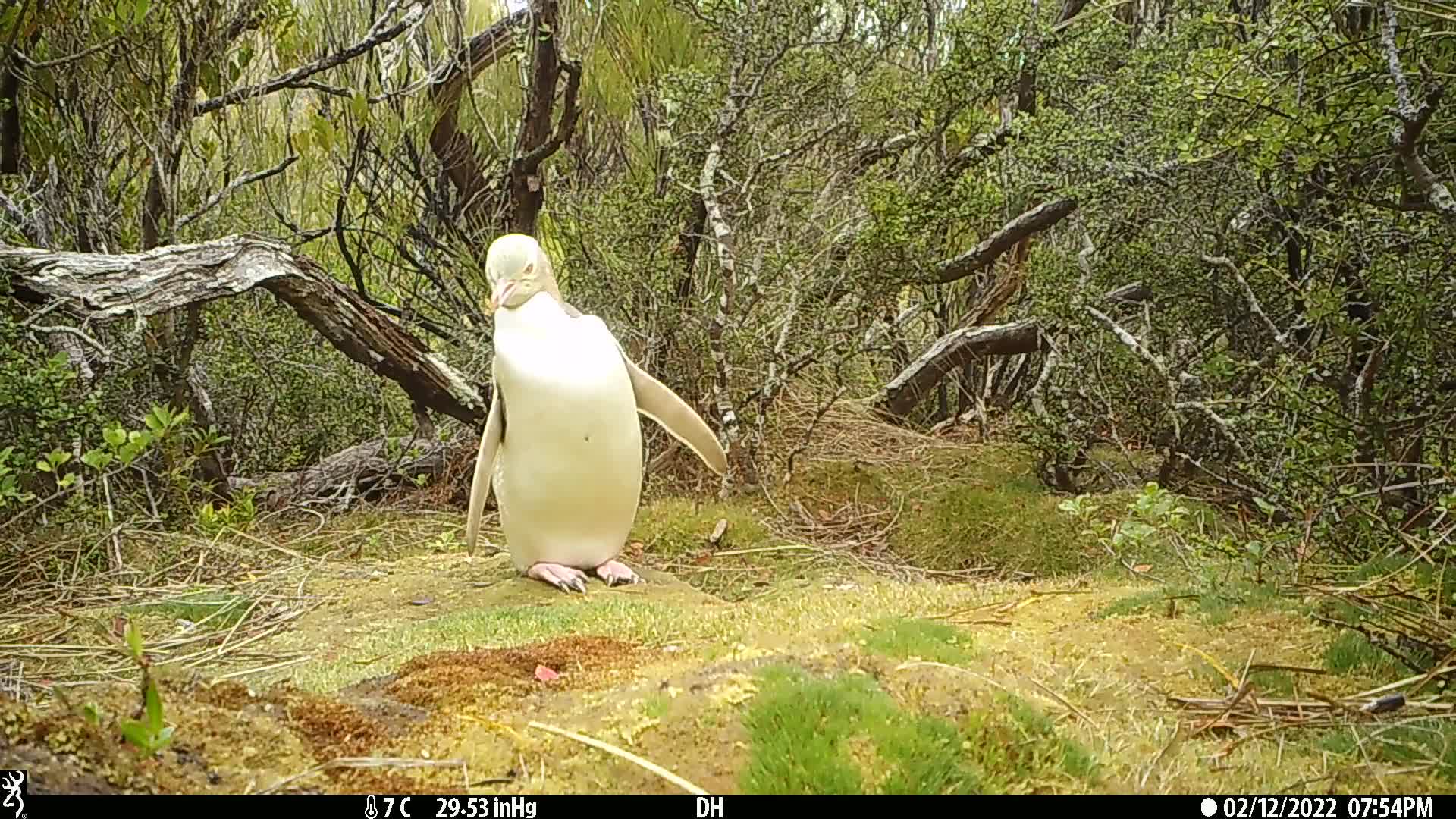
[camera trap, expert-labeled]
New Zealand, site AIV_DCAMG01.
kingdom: Animalia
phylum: Chordata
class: Aves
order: Sphenisciformes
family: Spheniscidae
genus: Megadyptes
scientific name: Megadyptes antipodes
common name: yellow-eyed penguin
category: yellow eyed penguin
Yellow eyed penguin (yellow-eyed penguin) (Megadyptes antipodes).